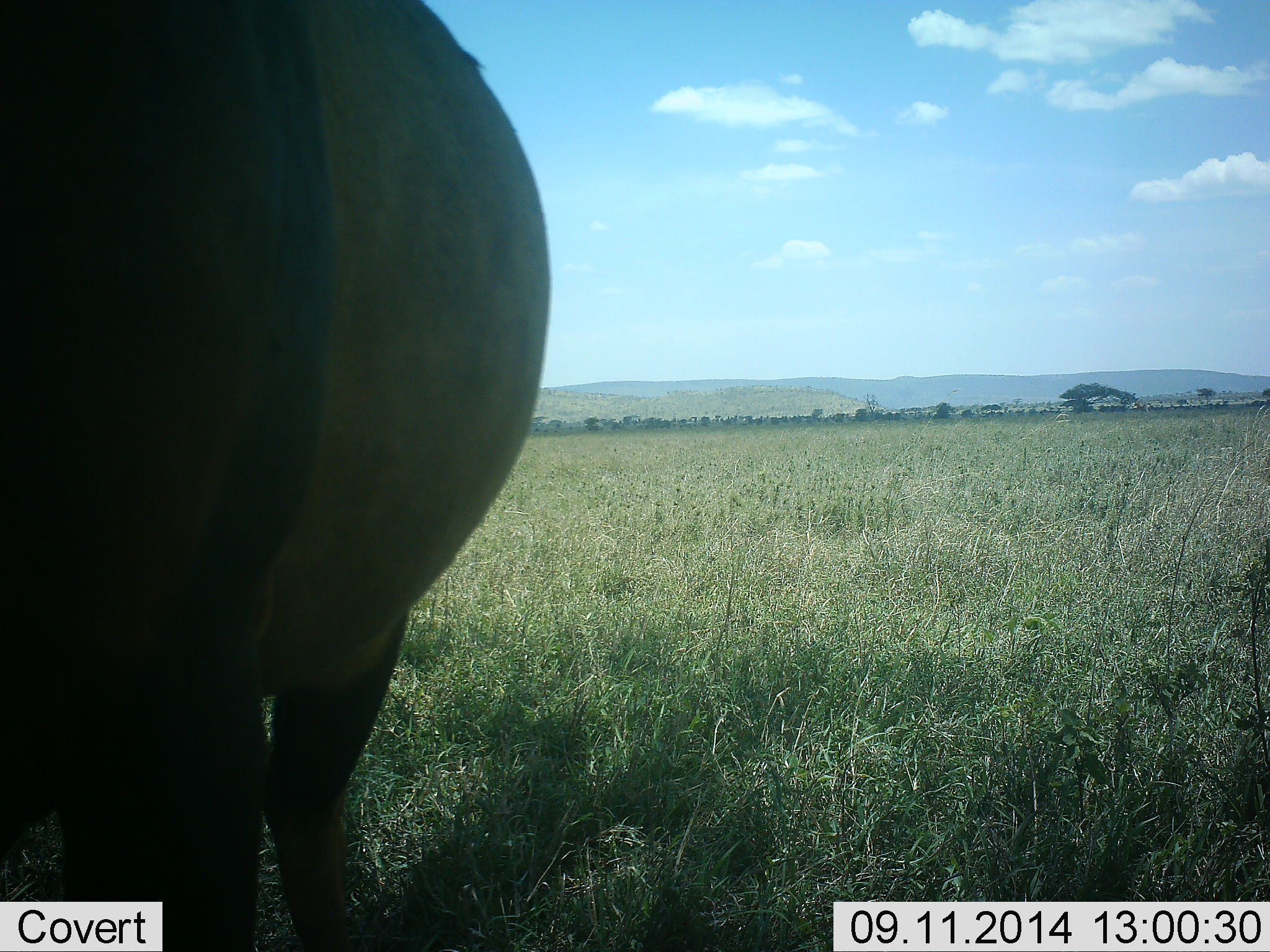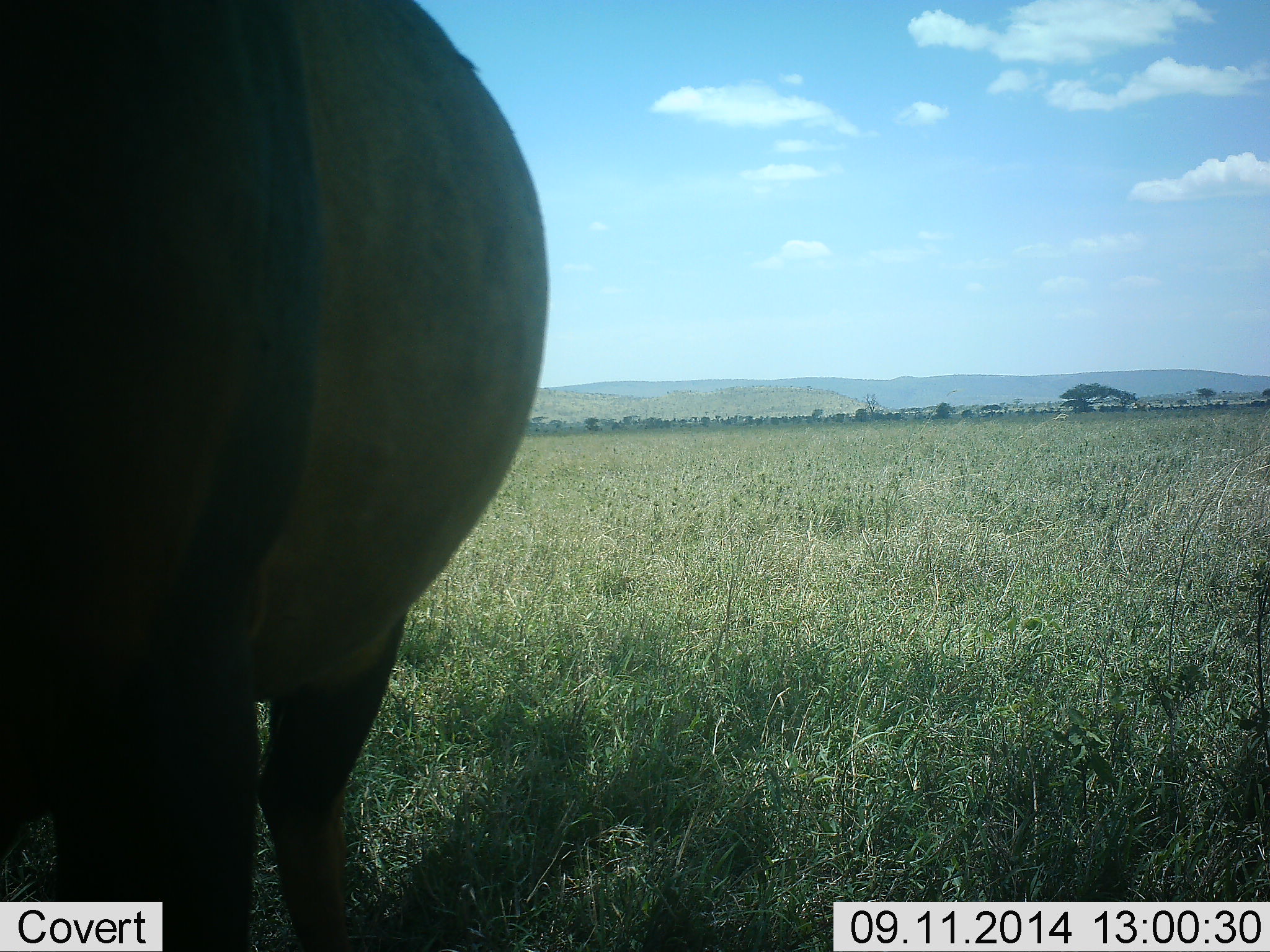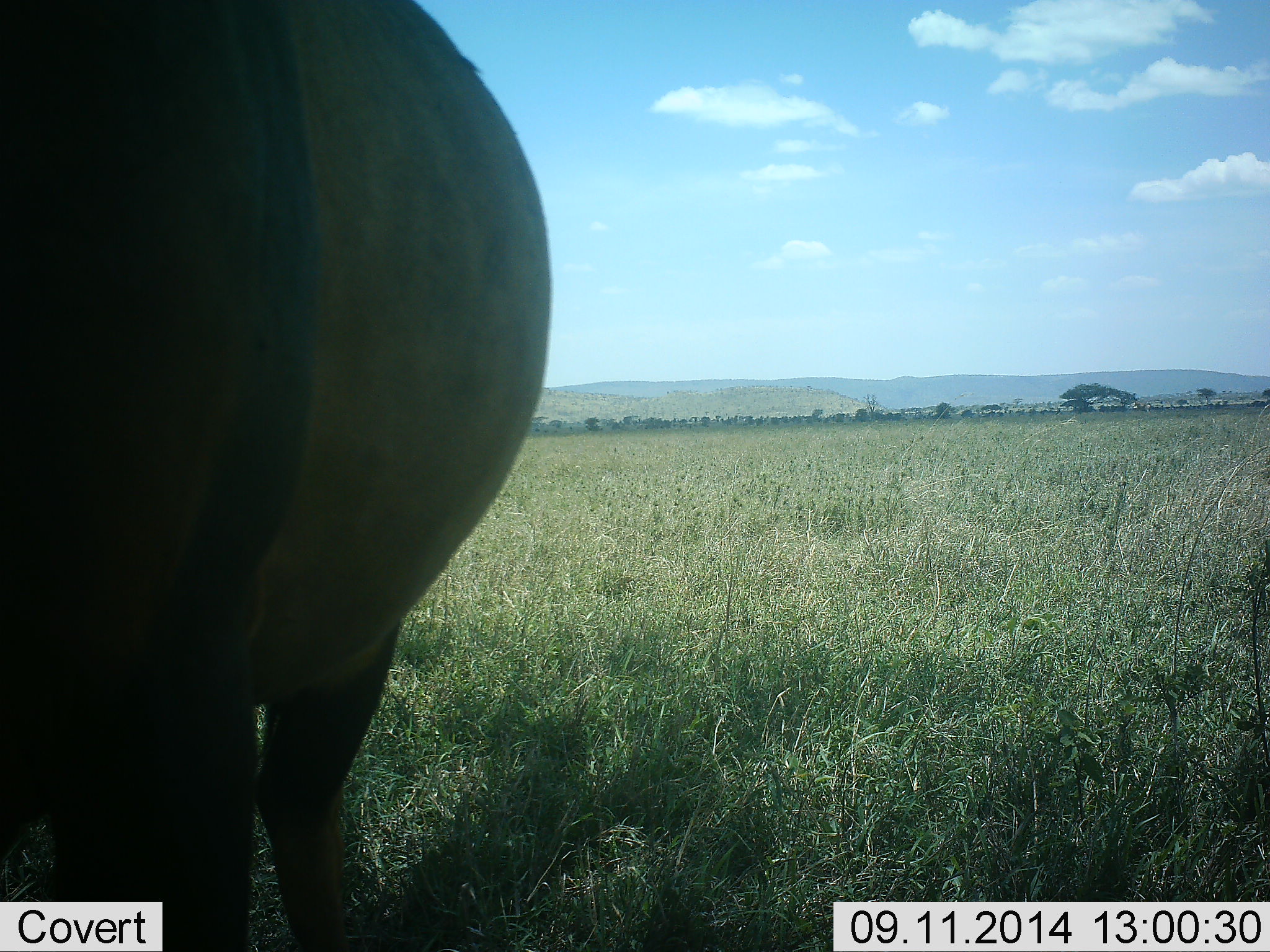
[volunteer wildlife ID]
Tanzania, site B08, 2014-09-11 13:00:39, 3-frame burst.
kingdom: Animalia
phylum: Chordata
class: Mammalia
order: Artiodactyla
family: Bovidae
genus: Connochaetes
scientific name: Connochaetes taurinus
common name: blue wildebeest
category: wildebeest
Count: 1.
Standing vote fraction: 100%.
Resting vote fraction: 0%.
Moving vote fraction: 0%.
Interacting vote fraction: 0%.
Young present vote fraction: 0%.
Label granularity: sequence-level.